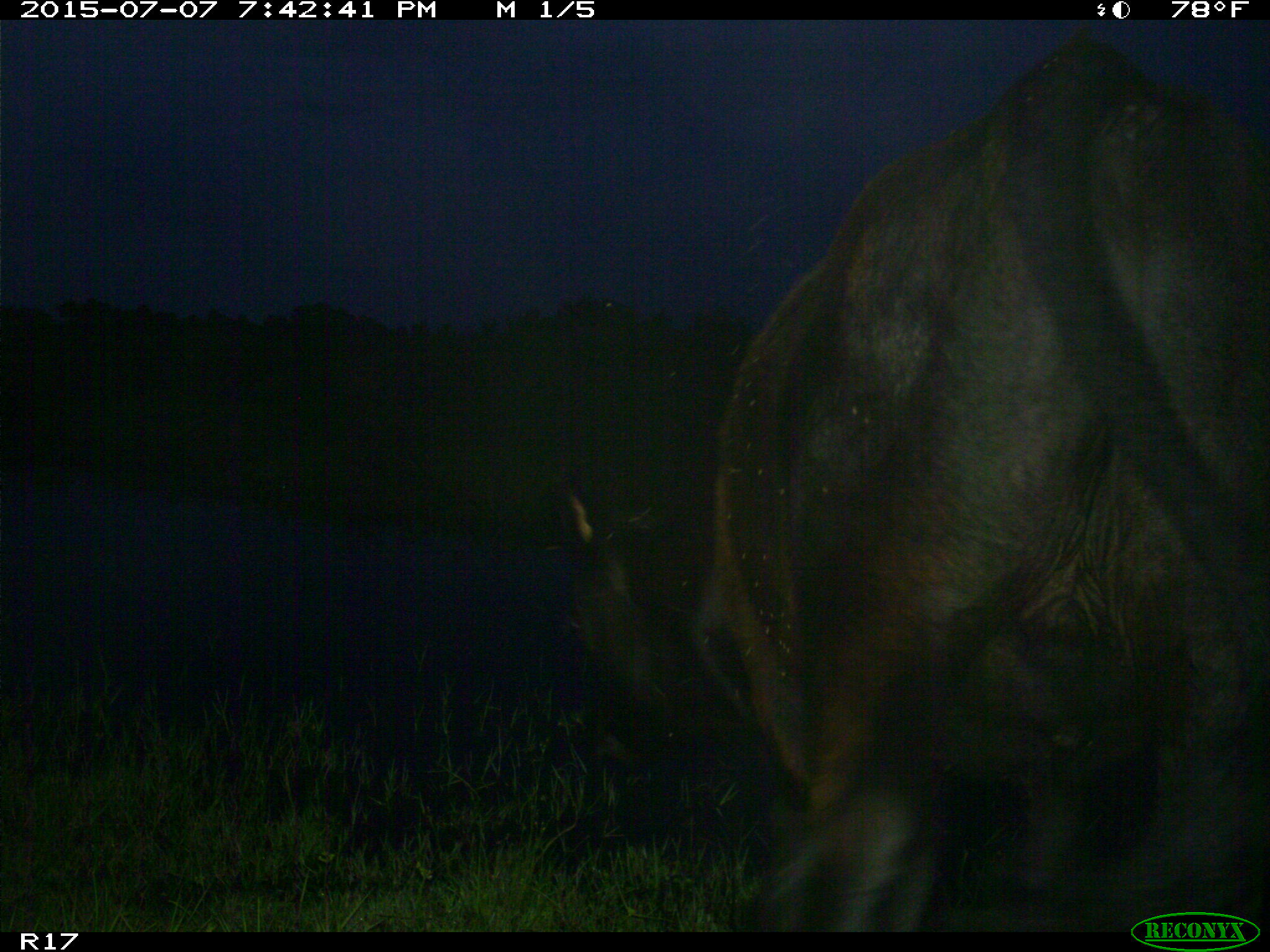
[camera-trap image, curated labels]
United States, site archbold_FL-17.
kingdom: Animalia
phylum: Chordata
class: Mammalia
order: Artiodactyla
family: Bovidae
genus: Bos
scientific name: Bos taurus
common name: domestic cow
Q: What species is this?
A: Bos taurus (domestic cow).